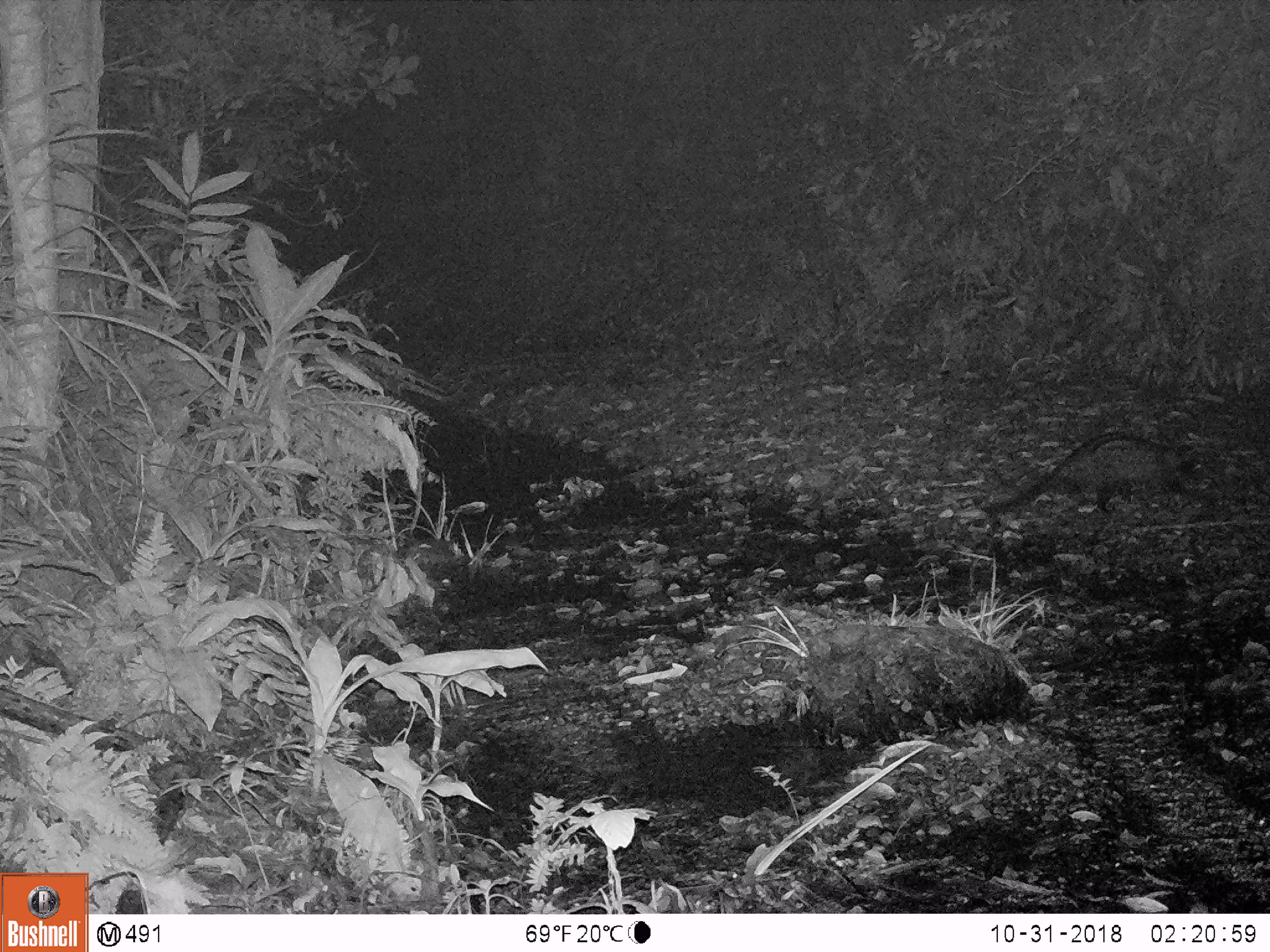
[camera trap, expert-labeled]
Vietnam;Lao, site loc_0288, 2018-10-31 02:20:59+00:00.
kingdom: Animalia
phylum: Chordata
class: Mammalia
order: Carnivora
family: Viverridae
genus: Paradoxurus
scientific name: Paradoxurus hermaphroditus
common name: common palm civet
Common palm civet (Paradoxurus hermaphroditus). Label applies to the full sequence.